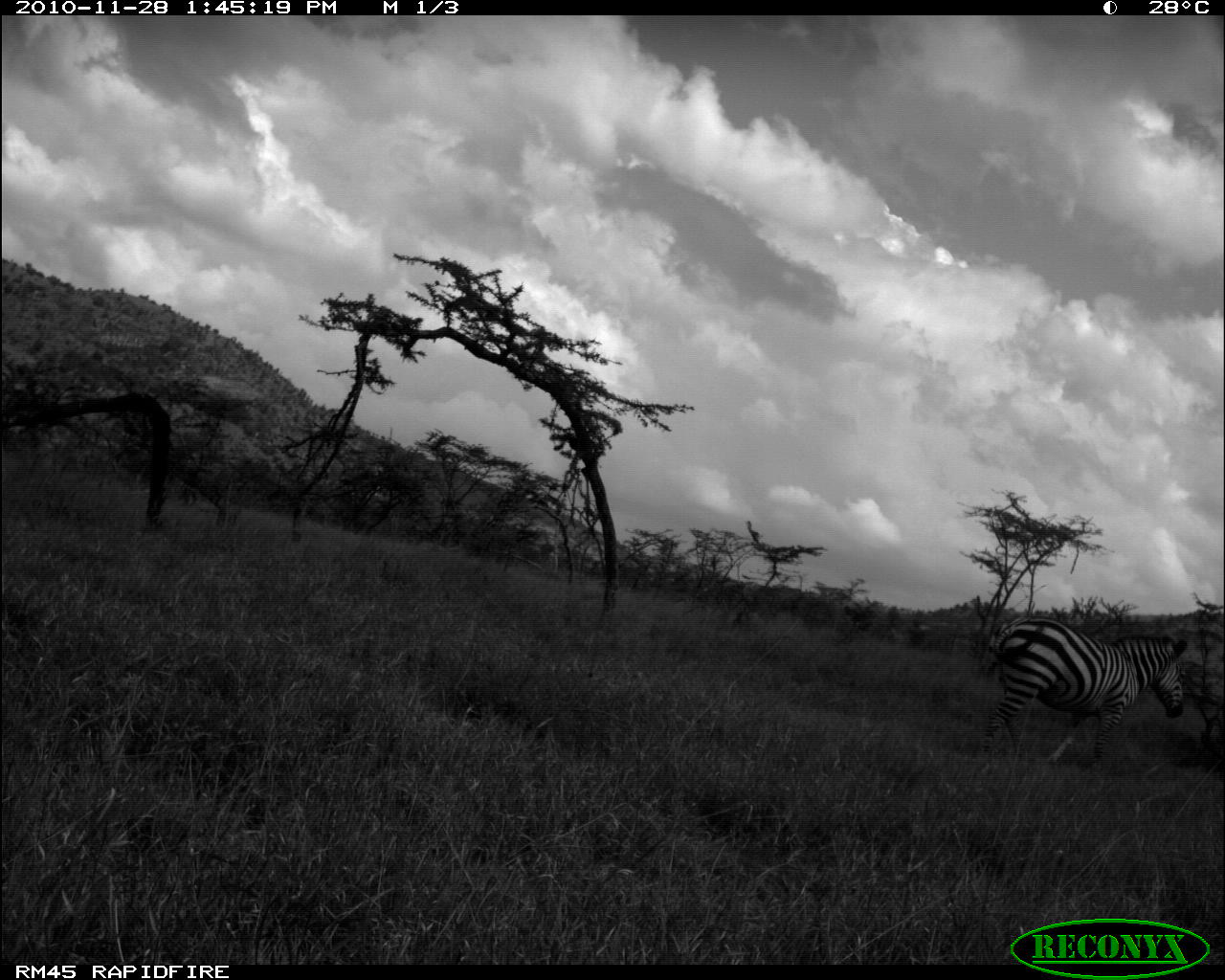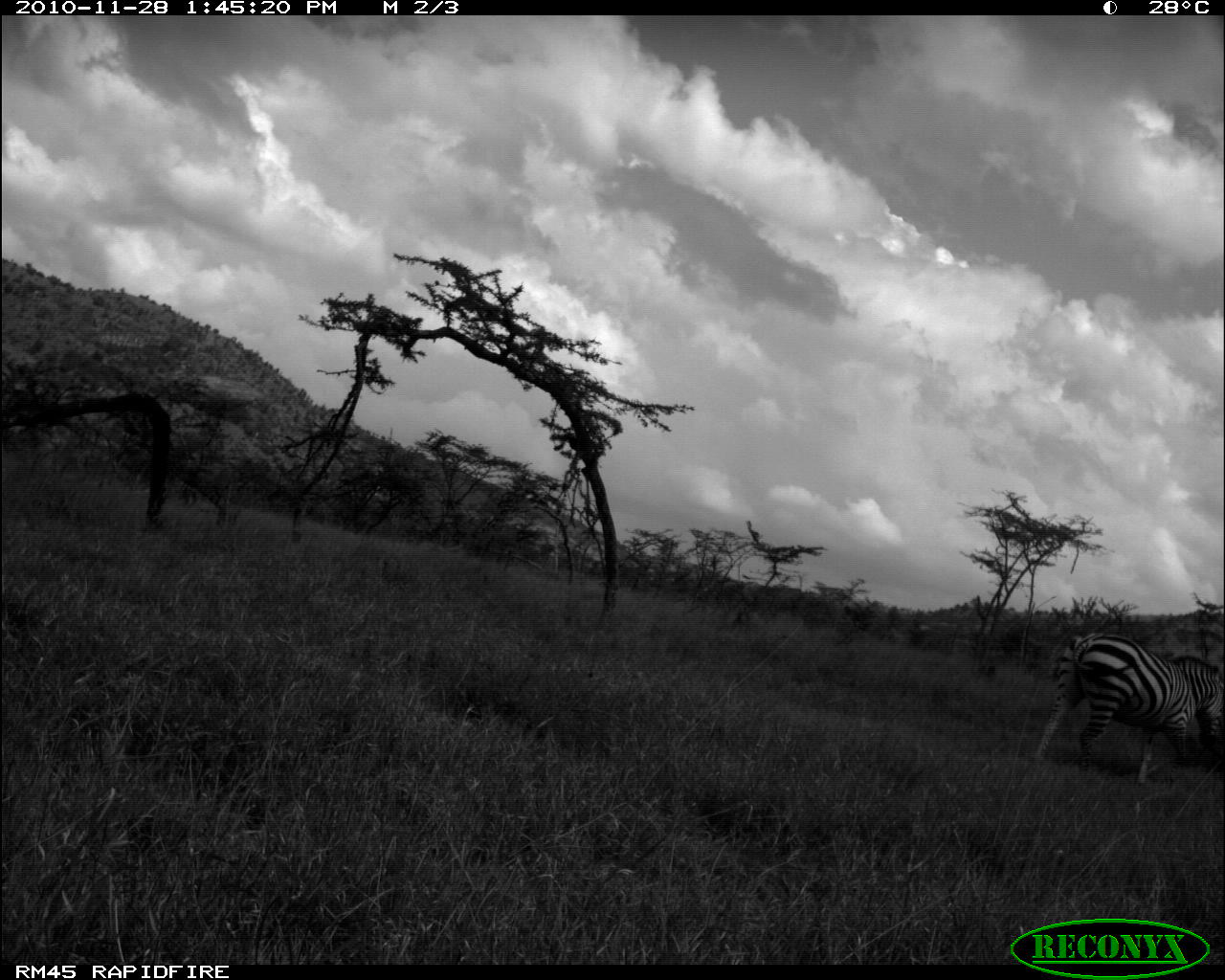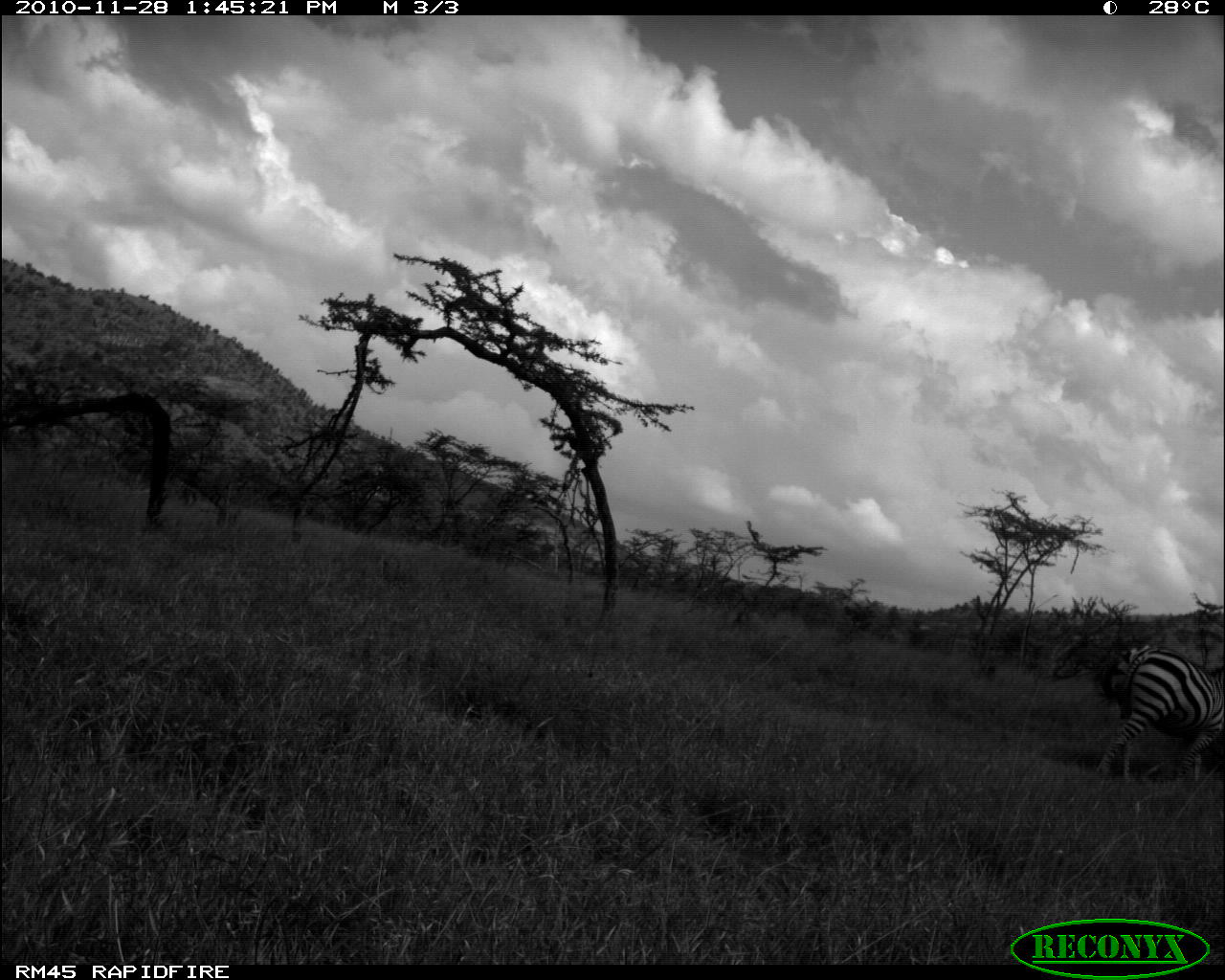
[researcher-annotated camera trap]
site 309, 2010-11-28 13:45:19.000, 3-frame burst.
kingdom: Animalia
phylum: Chordata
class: Mammalia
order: Perissodactyla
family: Equidae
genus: Equus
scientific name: Equus quagga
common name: plains zebra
Equus quagga (plains zebra), count 1.